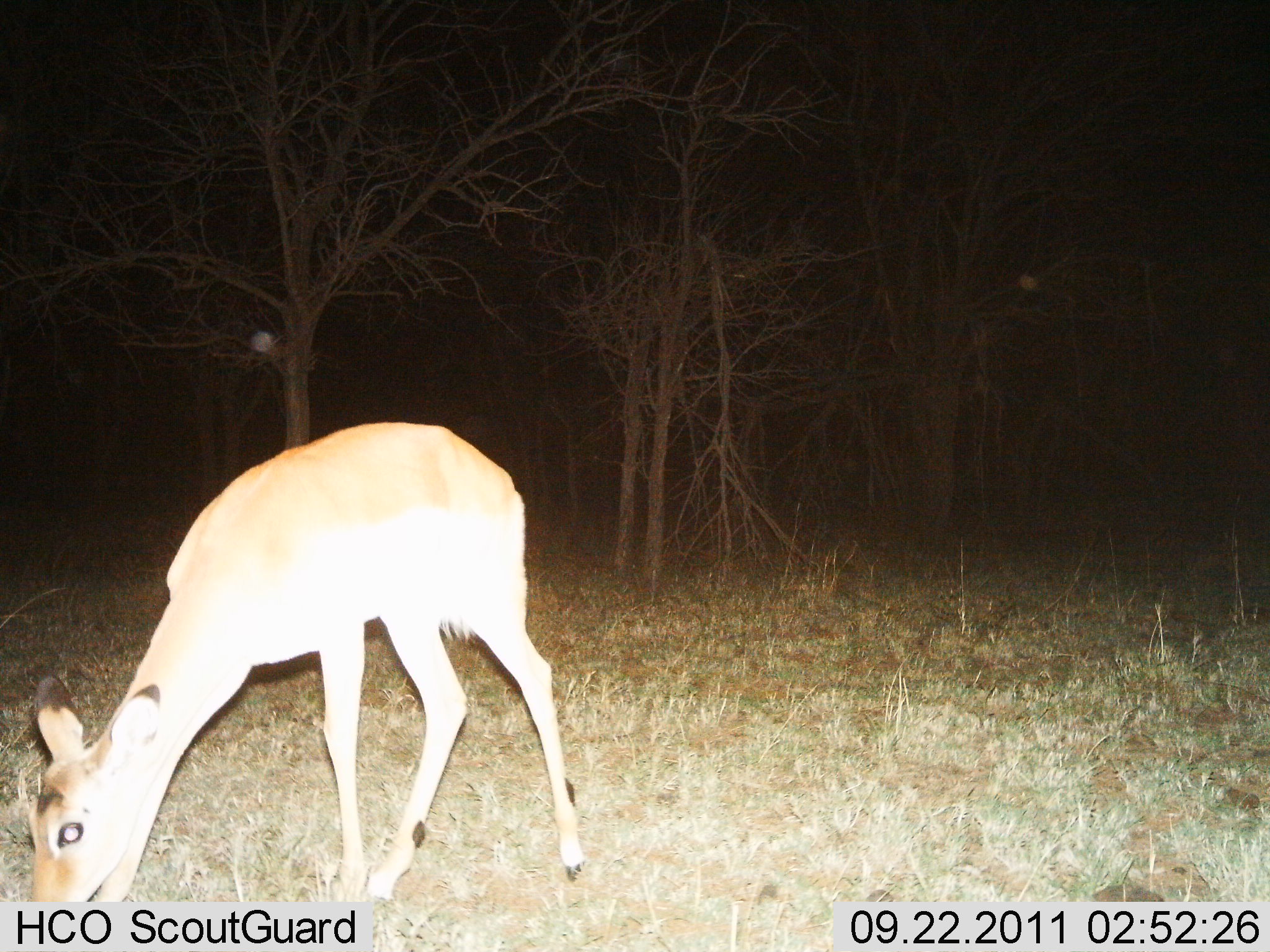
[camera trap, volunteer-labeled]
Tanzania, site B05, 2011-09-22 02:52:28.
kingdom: Animalia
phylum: Chordata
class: Mammalia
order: Artiodactyla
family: Bovidae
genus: Madoqua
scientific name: Madoqua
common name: dikdik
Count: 1.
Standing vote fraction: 0%.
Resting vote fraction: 0%.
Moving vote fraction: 0%.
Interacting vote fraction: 0%.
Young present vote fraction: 0%.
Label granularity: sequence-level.